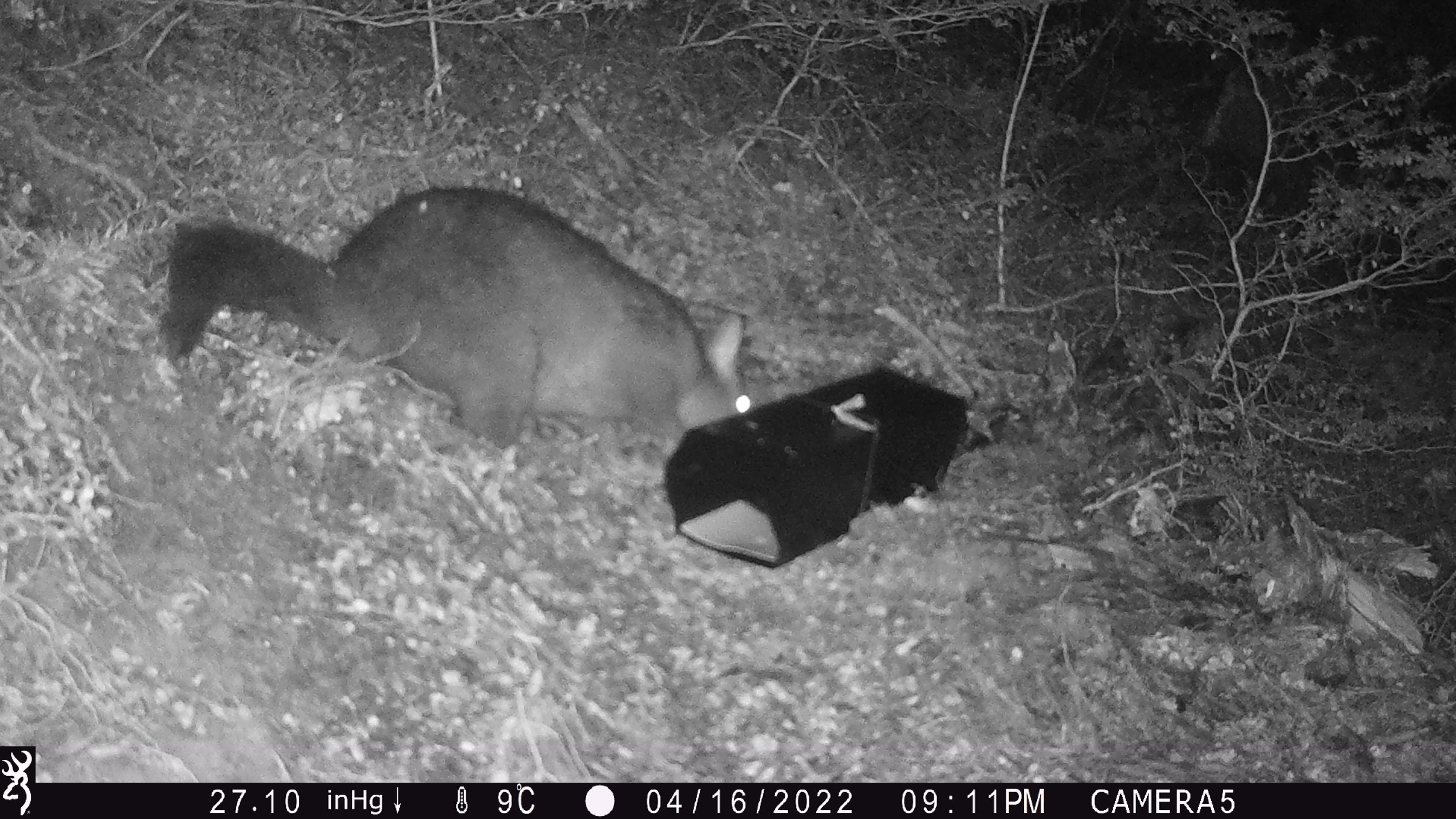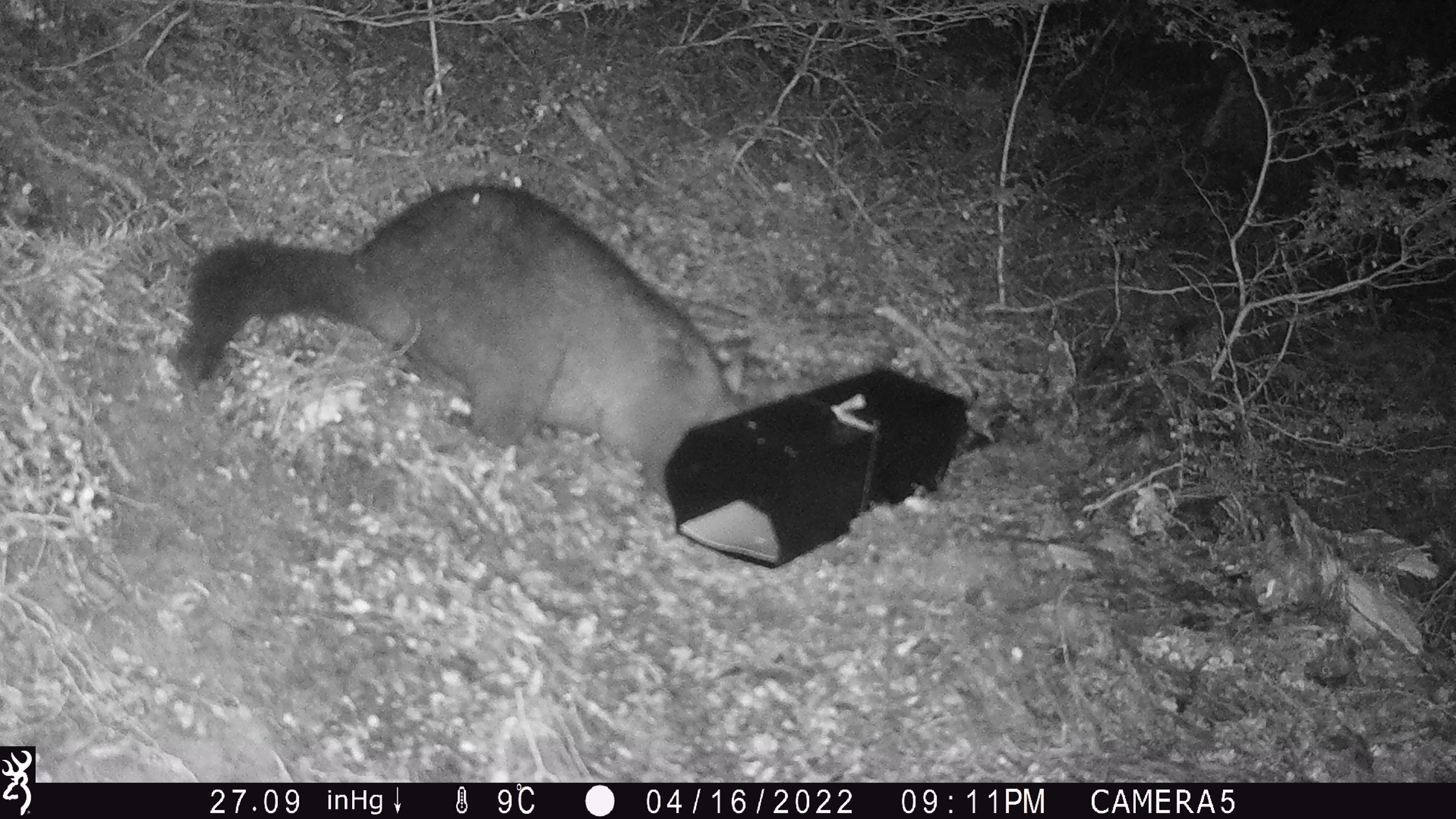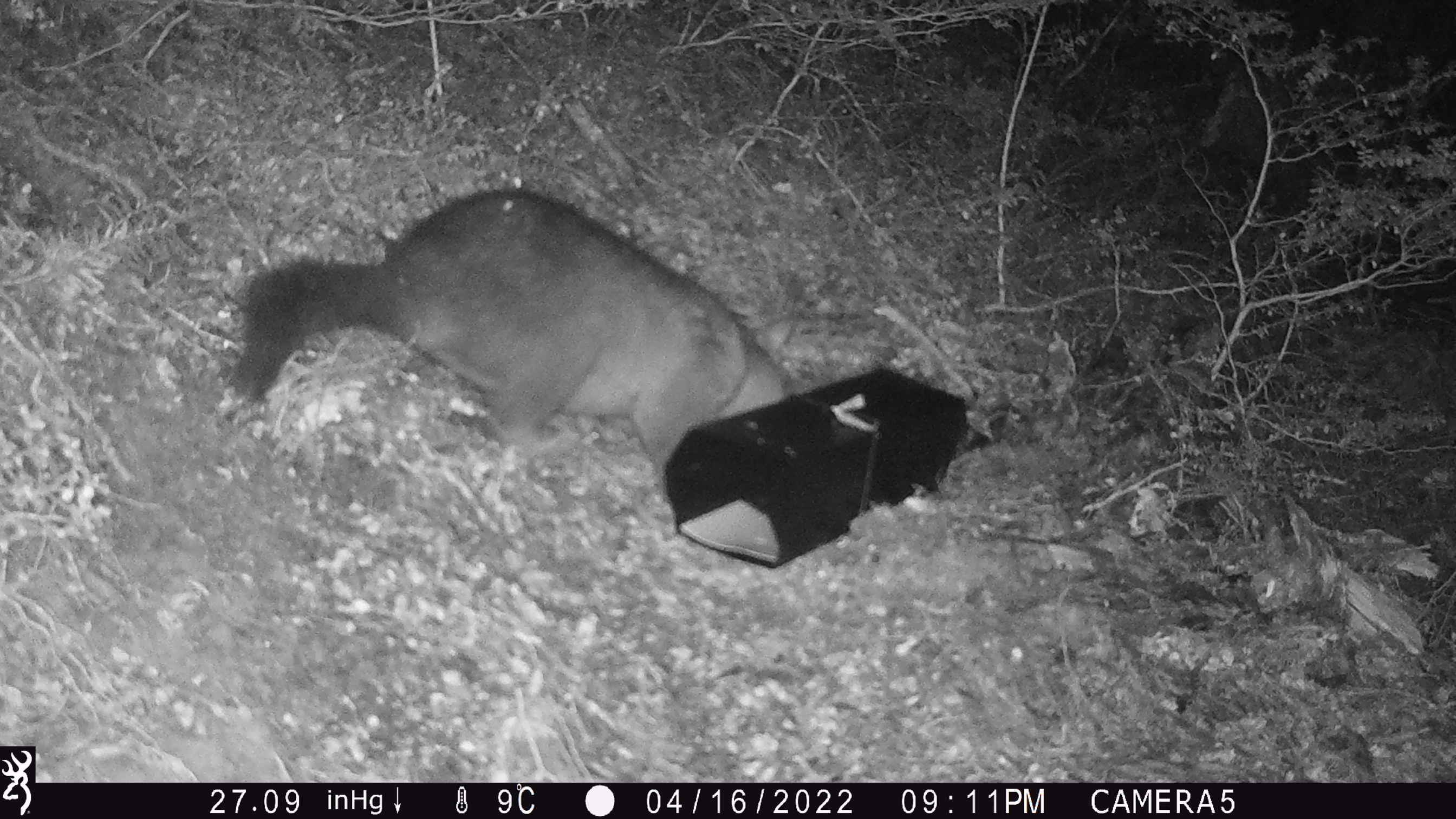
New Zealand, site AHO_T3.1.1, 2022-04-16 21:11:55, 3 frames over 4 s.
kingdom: Animalia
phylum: Chordata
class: Mammalia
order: Diprotodontia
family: Phalangeridae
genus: Trichosurus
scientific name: Trichosurus vulpecula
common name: common brushtail possum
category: possum